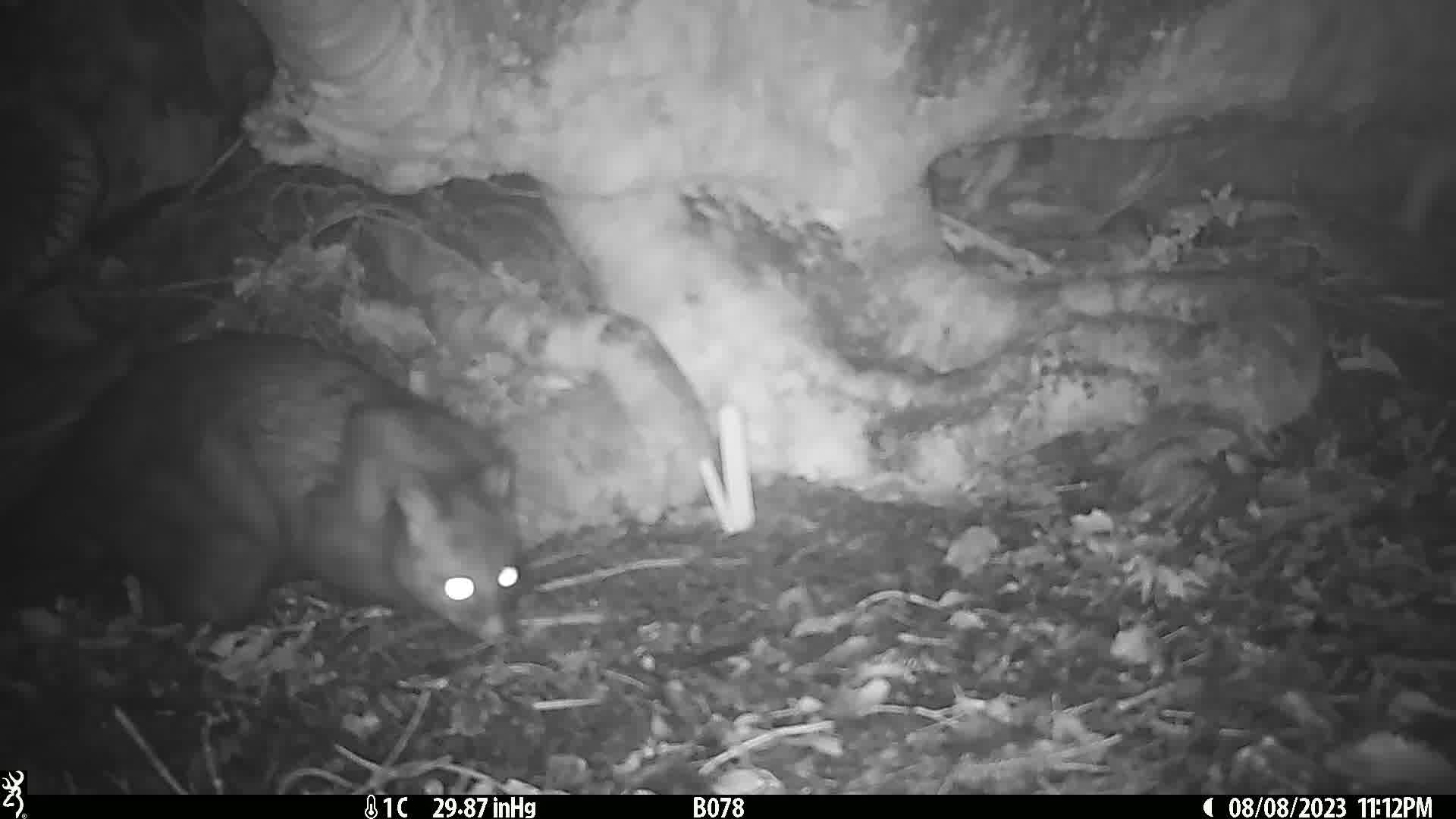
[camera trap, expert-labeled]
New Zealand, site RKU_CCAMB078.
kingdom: Animalia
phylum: Chordata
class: Mammalia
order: Diprotodontia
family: Phalangeridae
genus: Trichosurus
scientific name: Trichosurus vulpecula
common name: common brushtail possum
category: possum